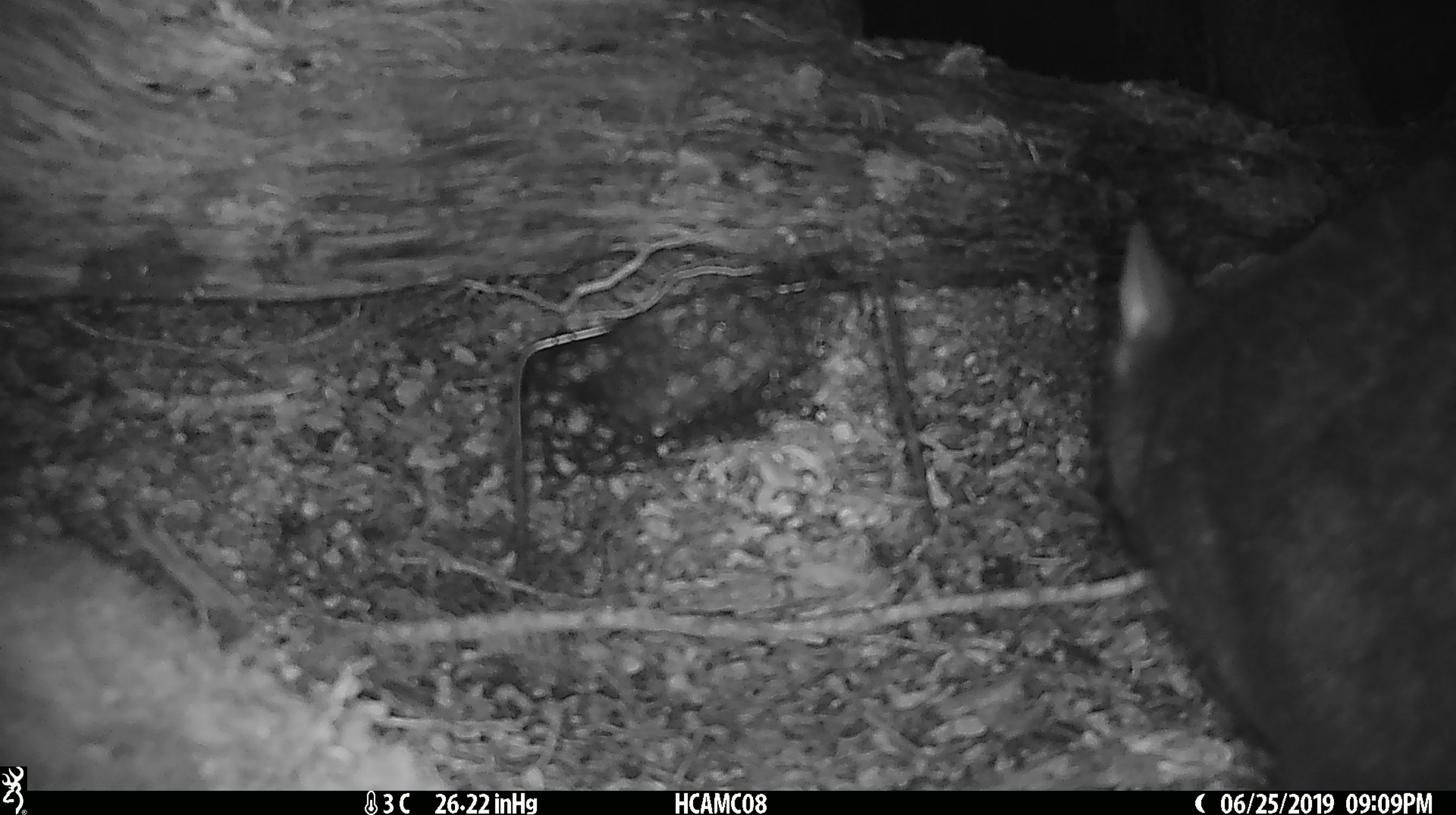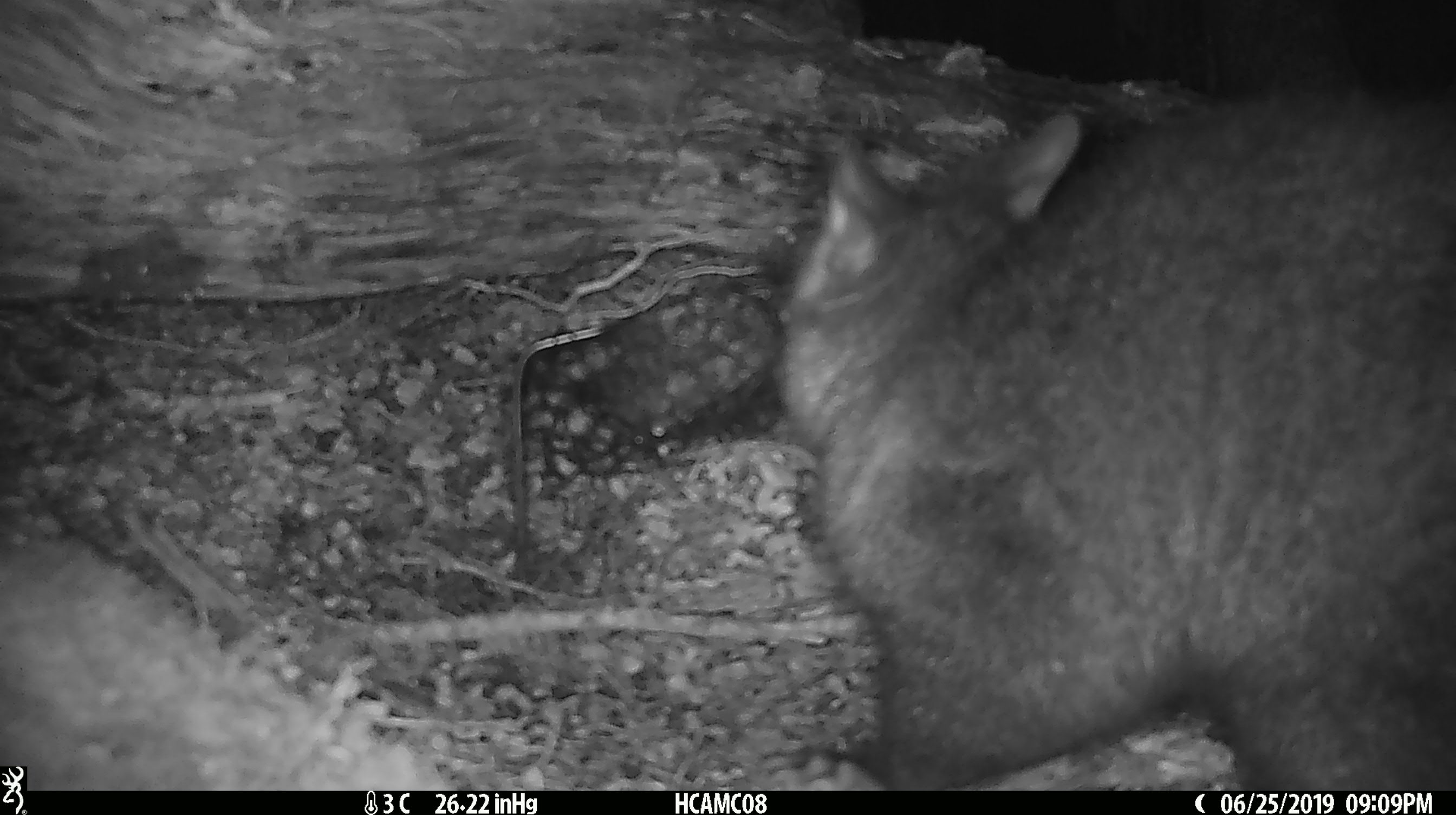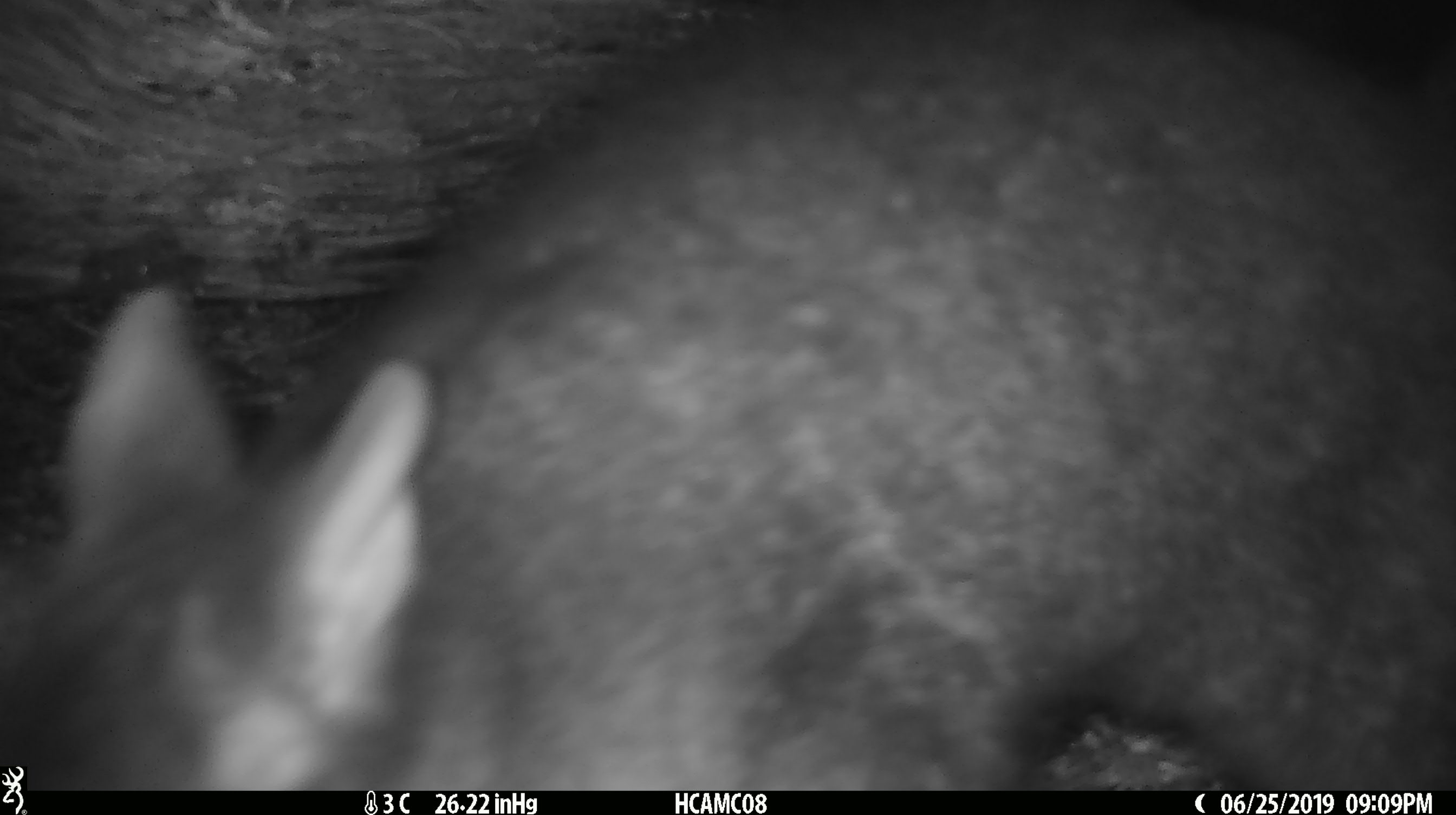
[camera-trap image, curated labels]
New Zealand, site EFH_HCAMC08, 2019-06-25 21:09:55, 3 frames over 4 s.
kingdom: Animalia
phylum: Chordata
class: Mammalia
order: Diprotodontia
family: Phalangeridae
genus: Trichosurus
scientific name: Trichosurus vulpecula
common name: common brushtail possum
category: possum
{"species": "possum (common brushtail possum) (Trichosurus vulpecula)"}